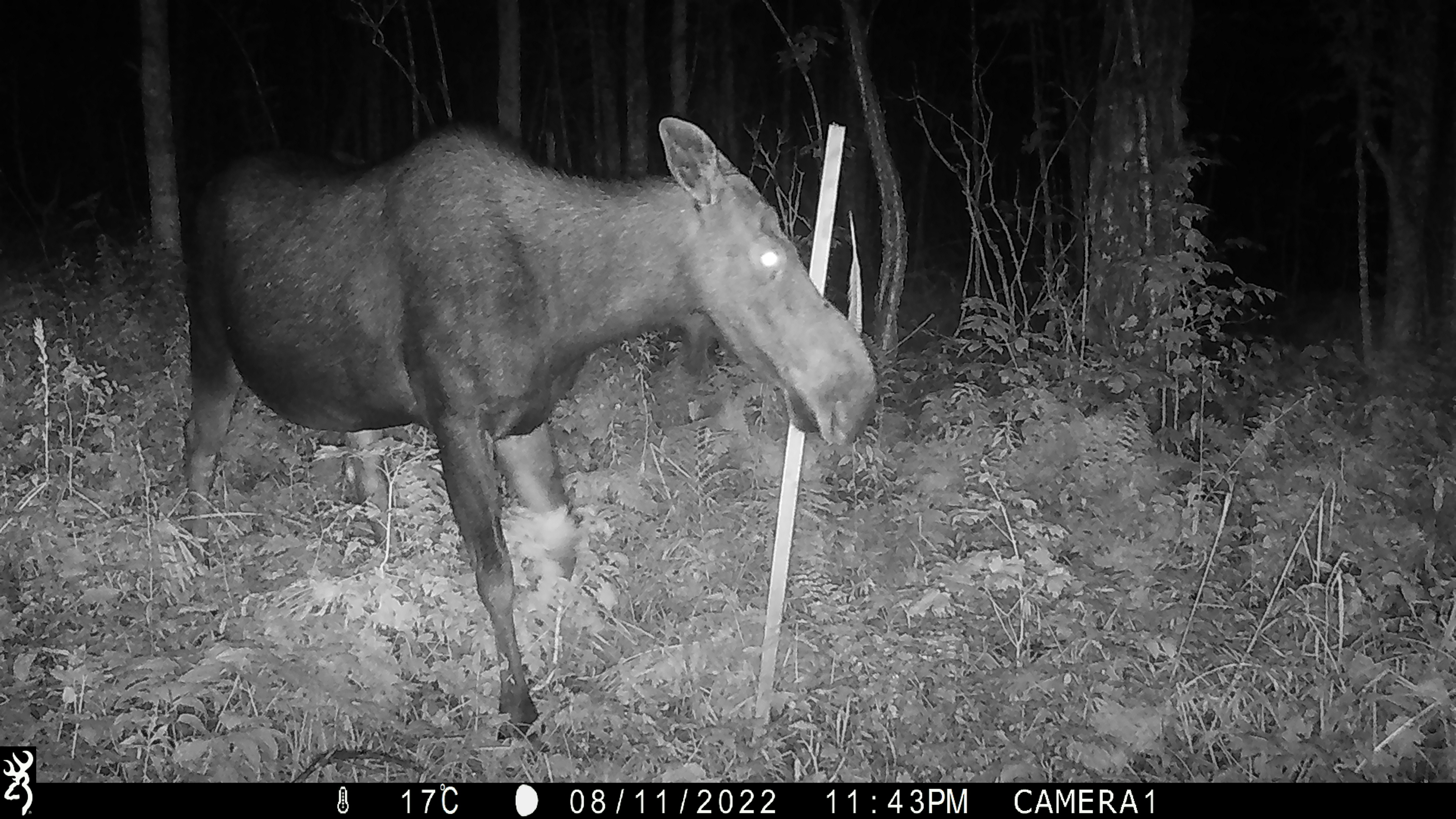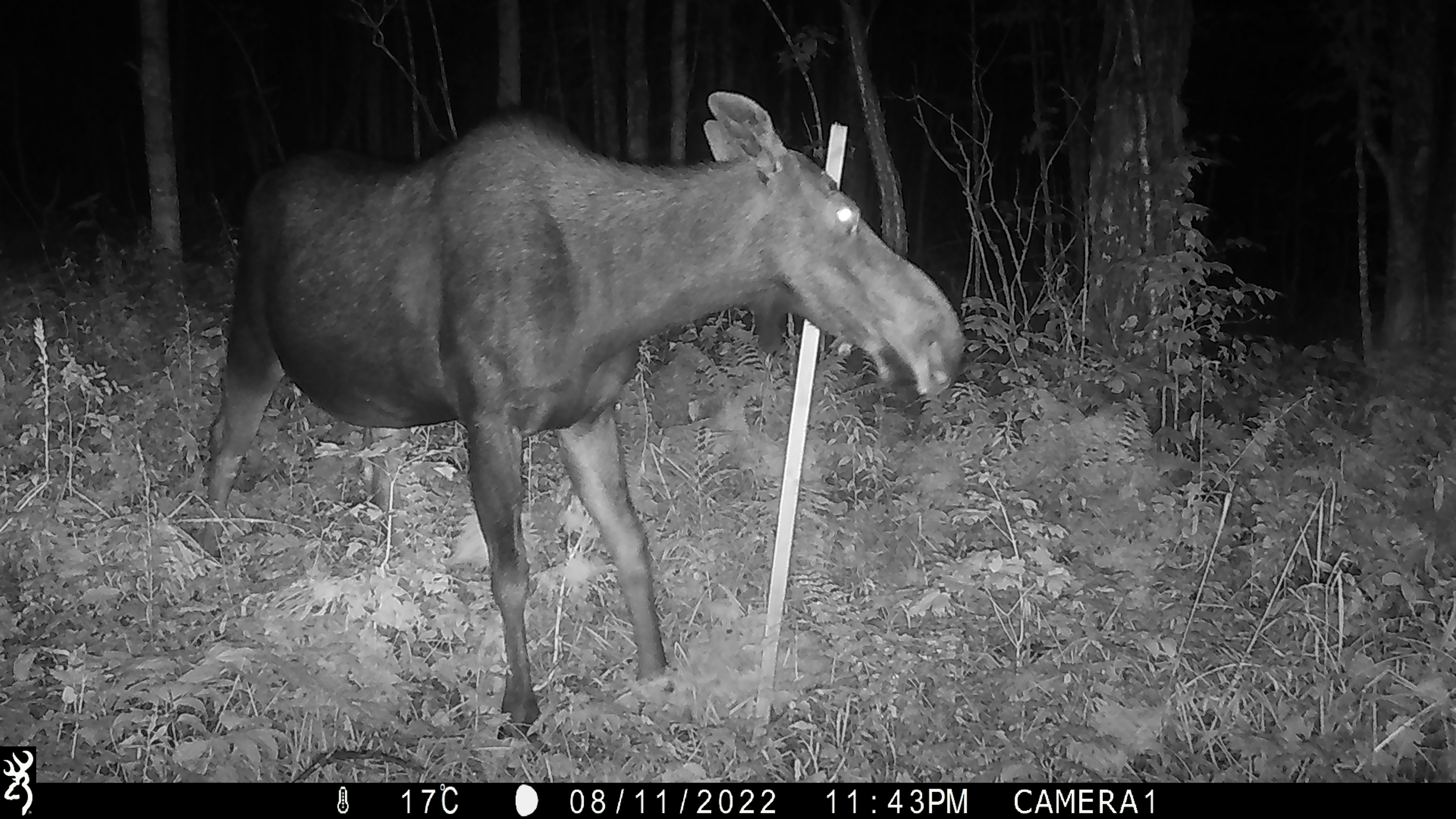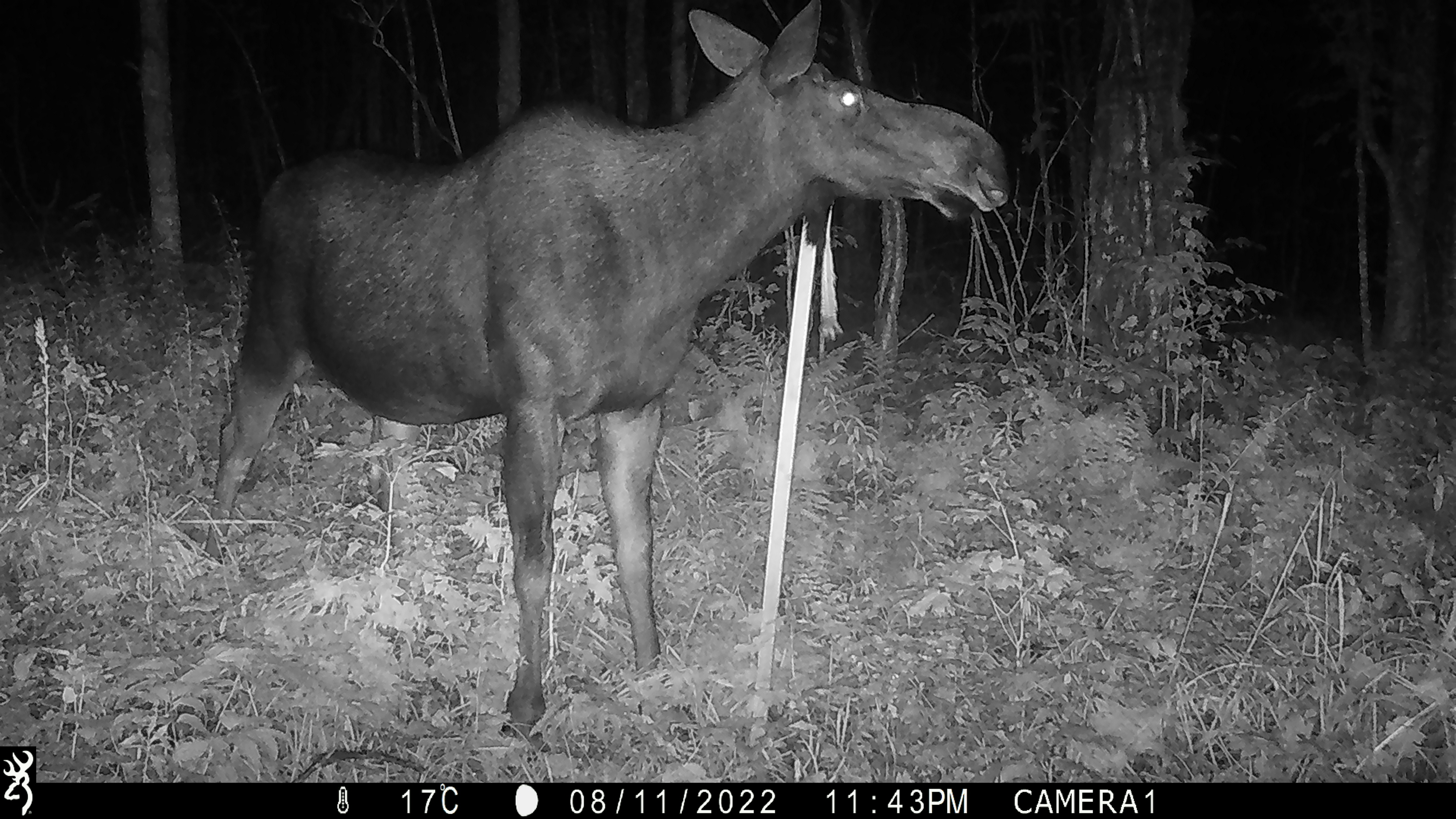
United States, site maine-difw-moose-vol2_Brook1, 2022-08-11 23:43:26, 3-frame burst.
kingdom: Animalia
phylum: Chordata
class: Mammalia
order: Artiodactyla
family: Cervidae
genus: Alces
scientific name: Alces alces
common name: moose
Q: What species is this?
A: Moose (Alces alces).